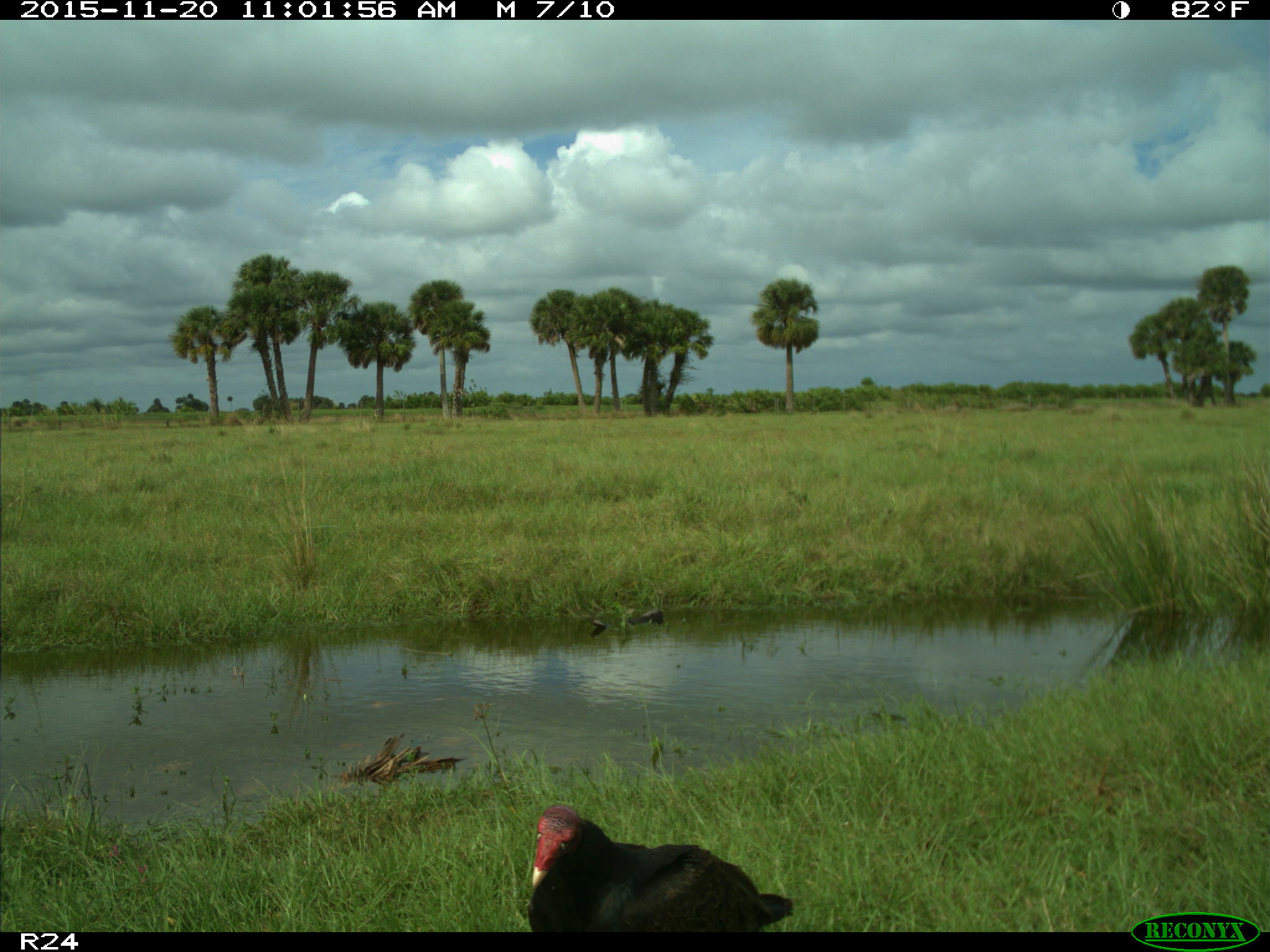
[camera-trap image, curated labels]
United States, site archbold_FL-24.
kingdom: Animalia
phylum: Chordata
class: Aves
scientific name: Aves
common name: birds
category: unidentified bird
Unidentified bird (birds) (Aves).